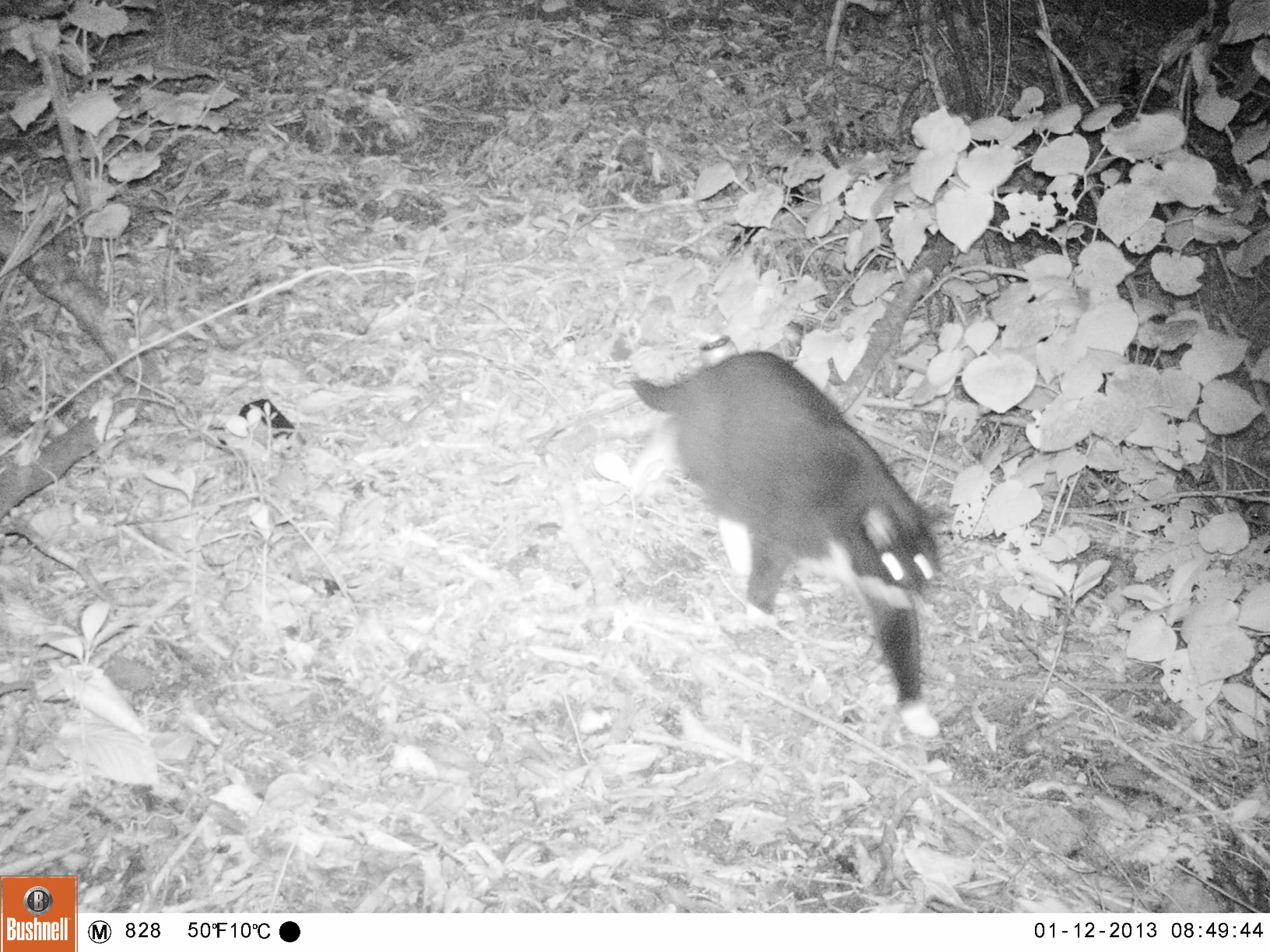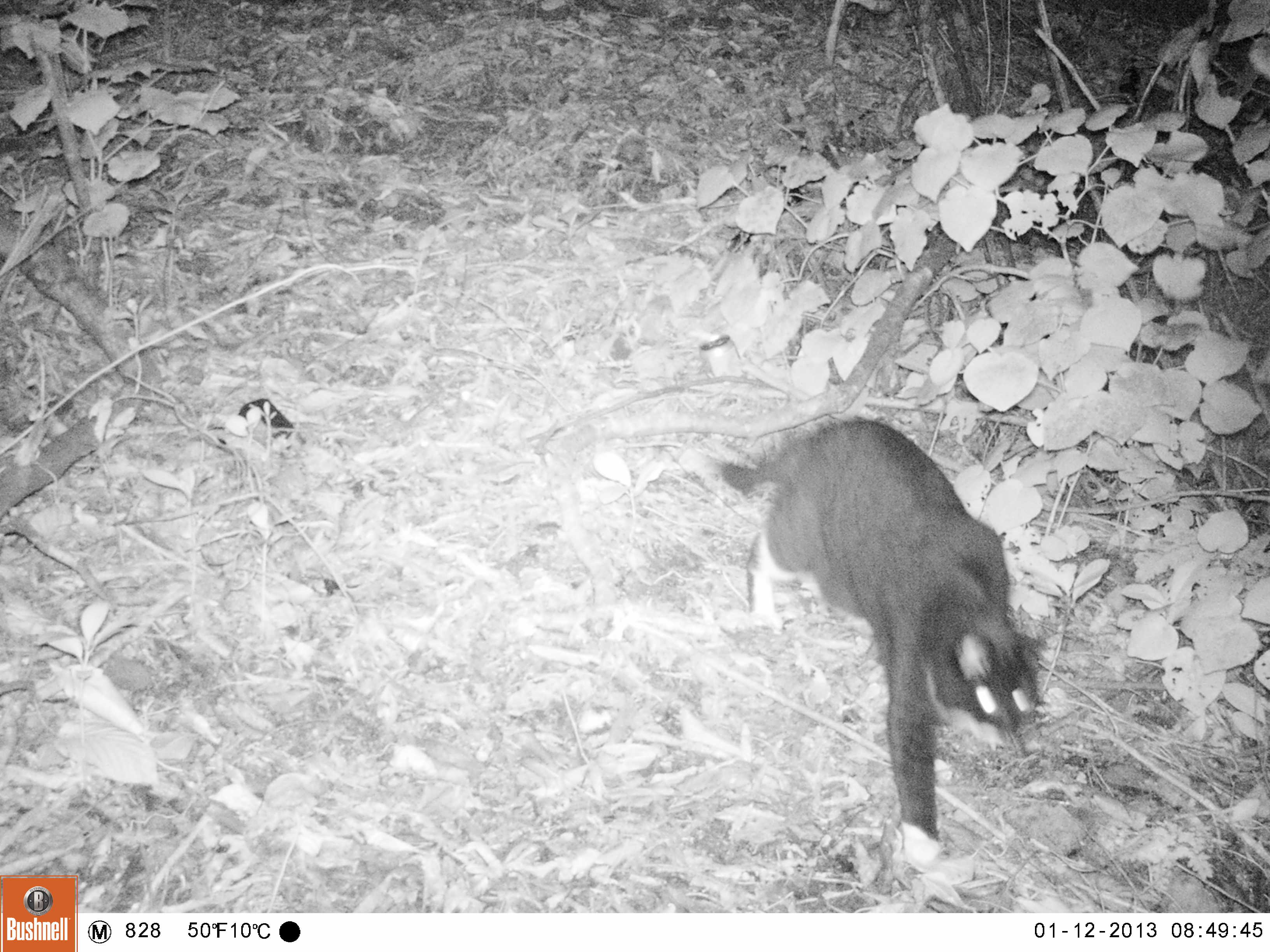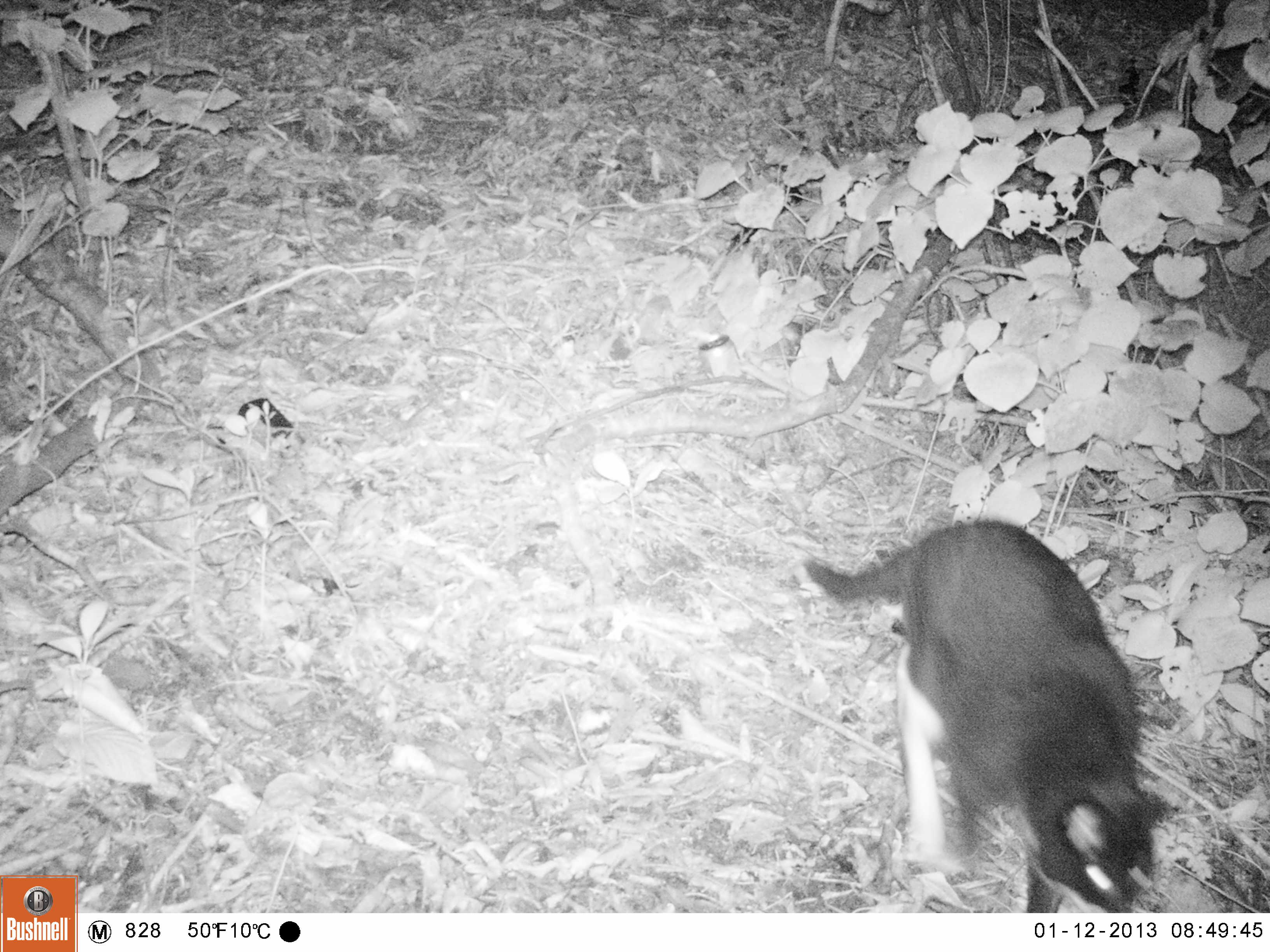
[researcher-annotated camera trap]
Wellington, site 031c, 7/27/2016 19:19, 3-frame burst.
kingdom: Animalia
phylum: Chordata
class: Mammalia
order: Carnivora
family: Felidae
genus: Felis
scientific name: Felis catus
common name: cat